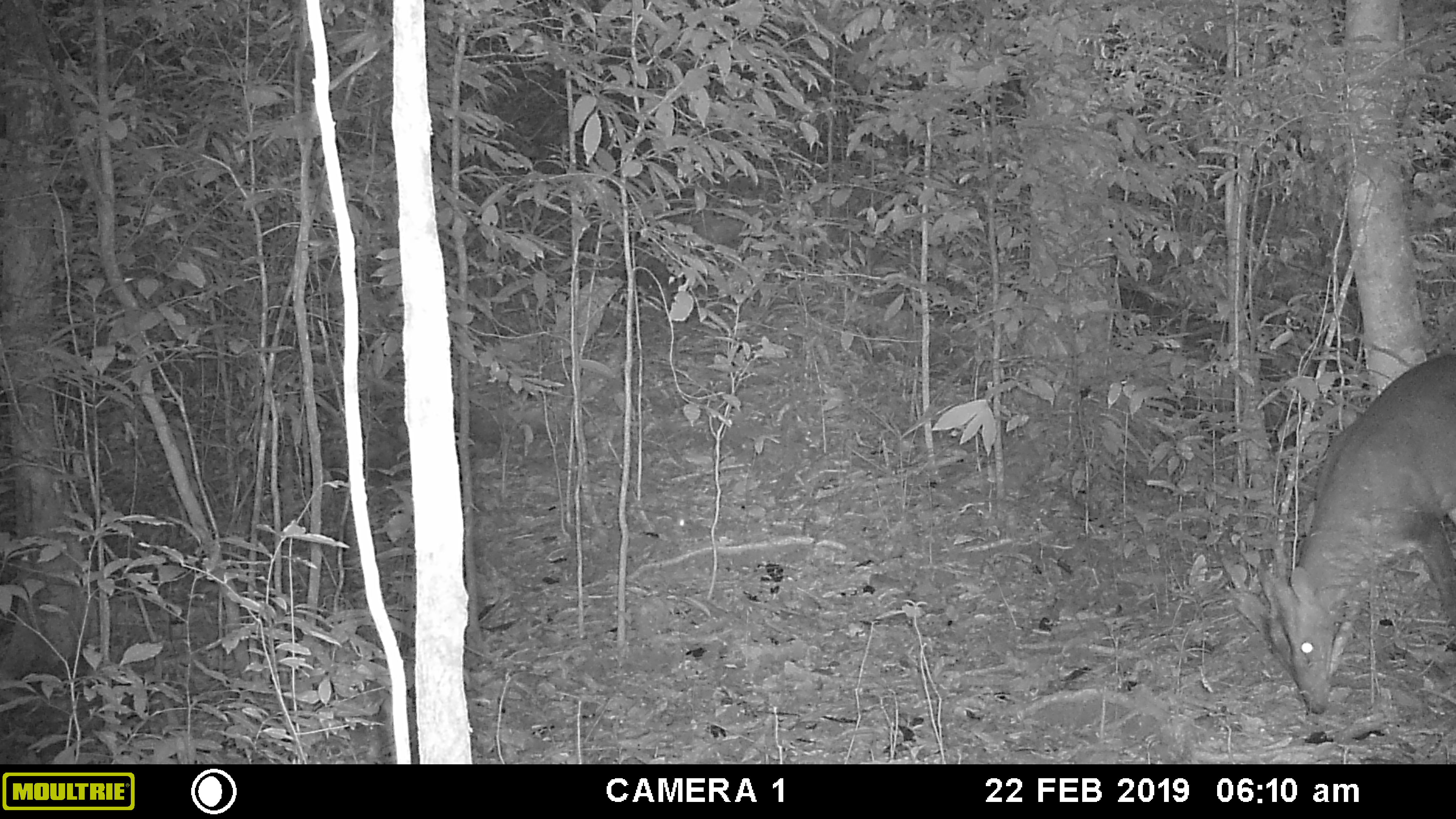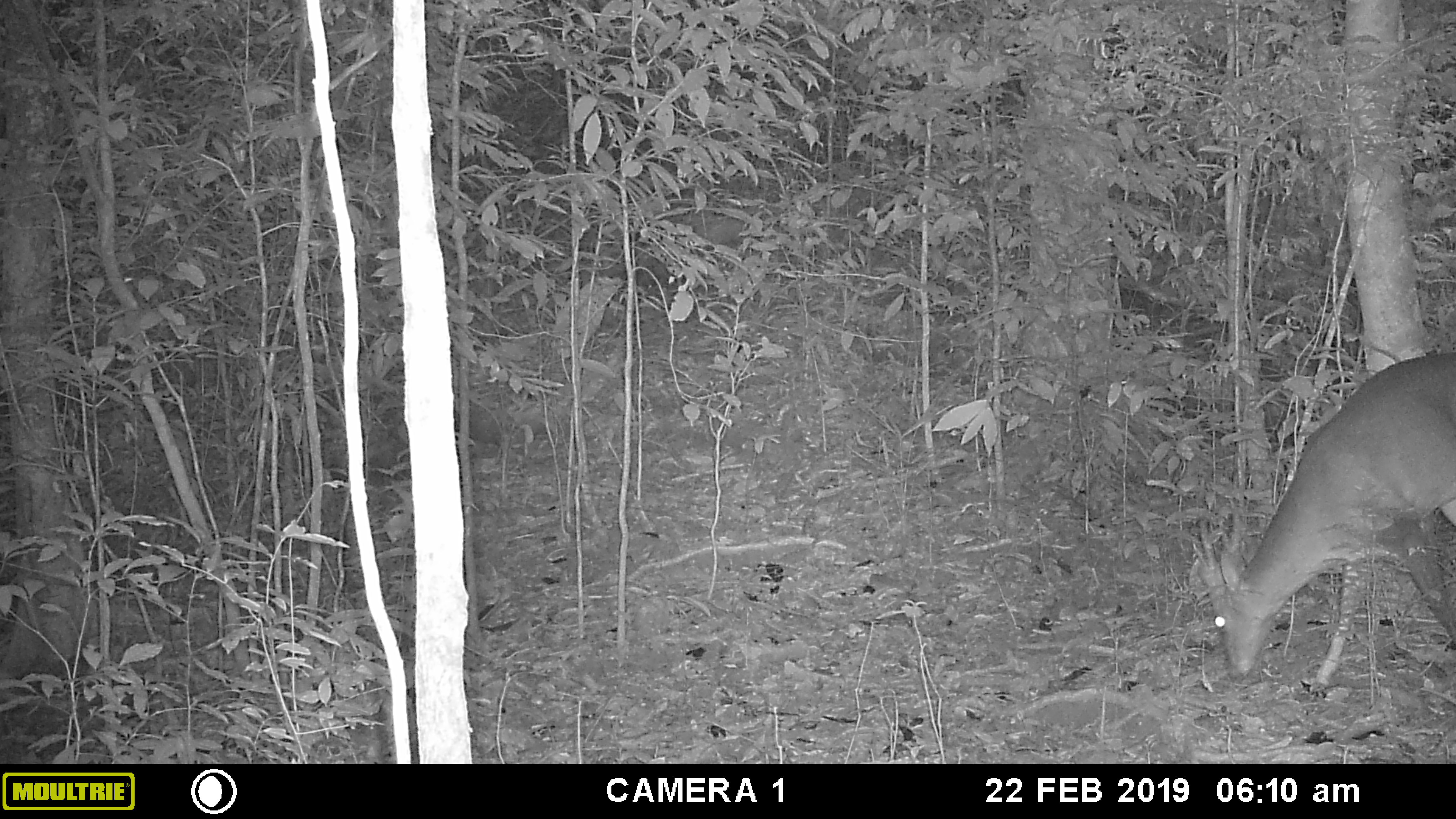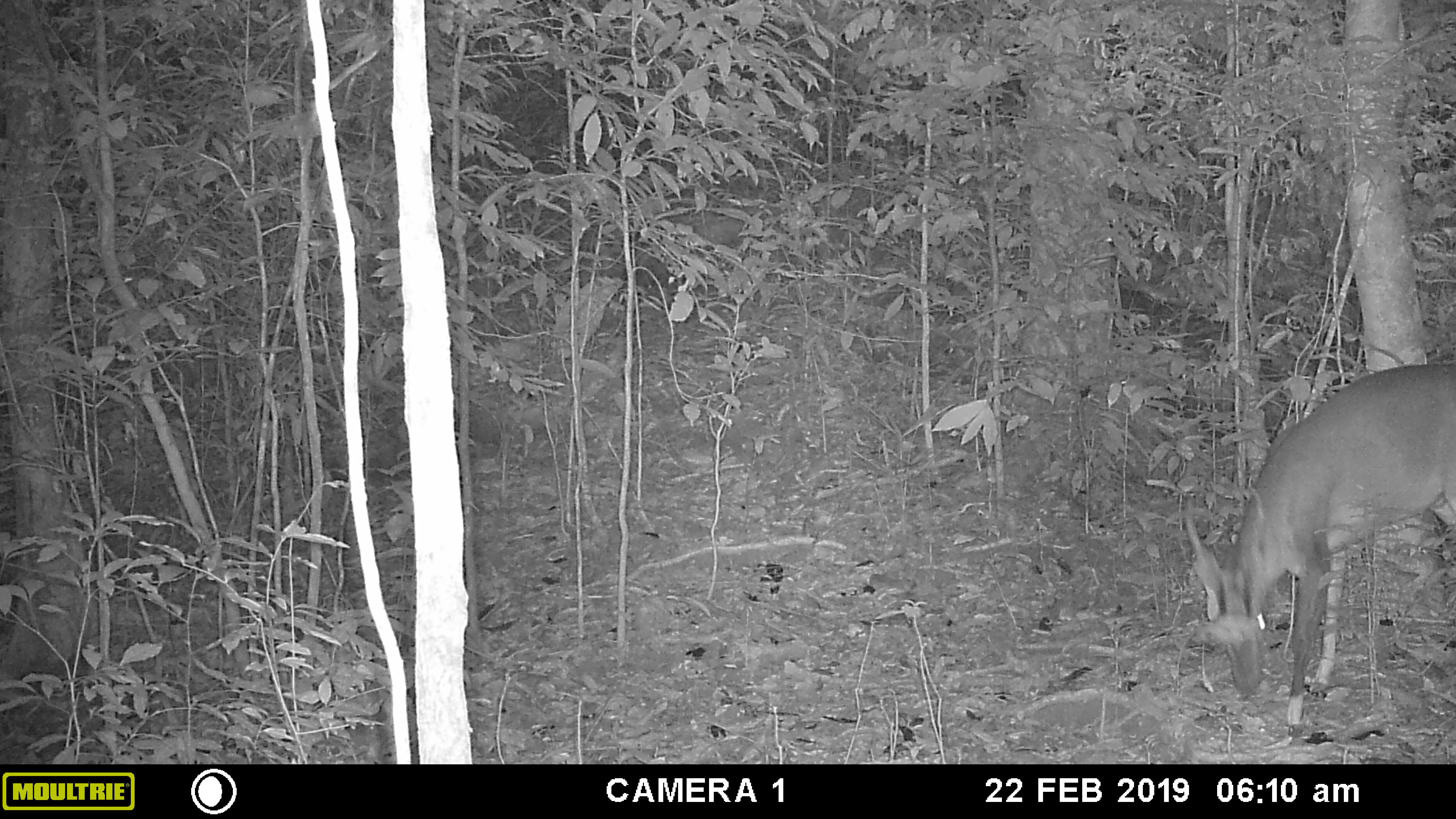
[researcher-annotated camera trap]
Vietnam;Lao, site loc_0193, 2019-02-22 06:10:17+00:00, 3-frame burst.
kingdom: Animalia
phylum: Chordata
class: Mammalia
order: Artiodactyla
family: Cervidae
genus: Muntiacus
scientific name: Muntiacus vuquangensis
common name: large-antlered muntjac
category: large antlered muntjac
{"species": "large antlered muntjac (large-antlered muntjac) (Muntiacus vuquangensis)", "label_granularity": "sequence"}